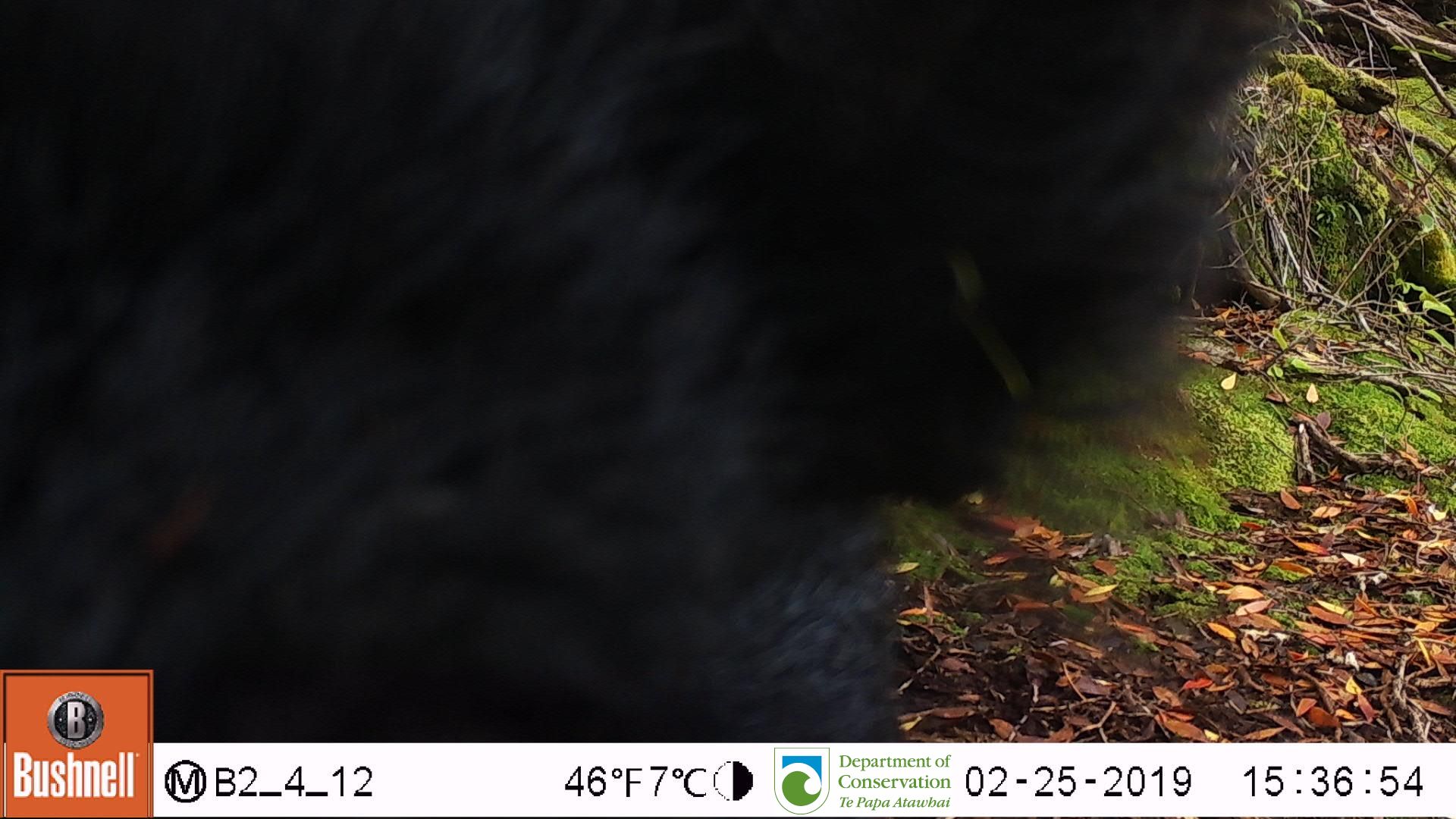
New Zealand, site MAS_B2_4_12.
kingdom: Animalia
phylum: Chordata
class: Mammalia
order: Artiodactyla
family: Suidae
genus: Sus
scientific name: Sus scrofa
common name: pig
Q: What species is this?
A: Pig (Sus scrofa).